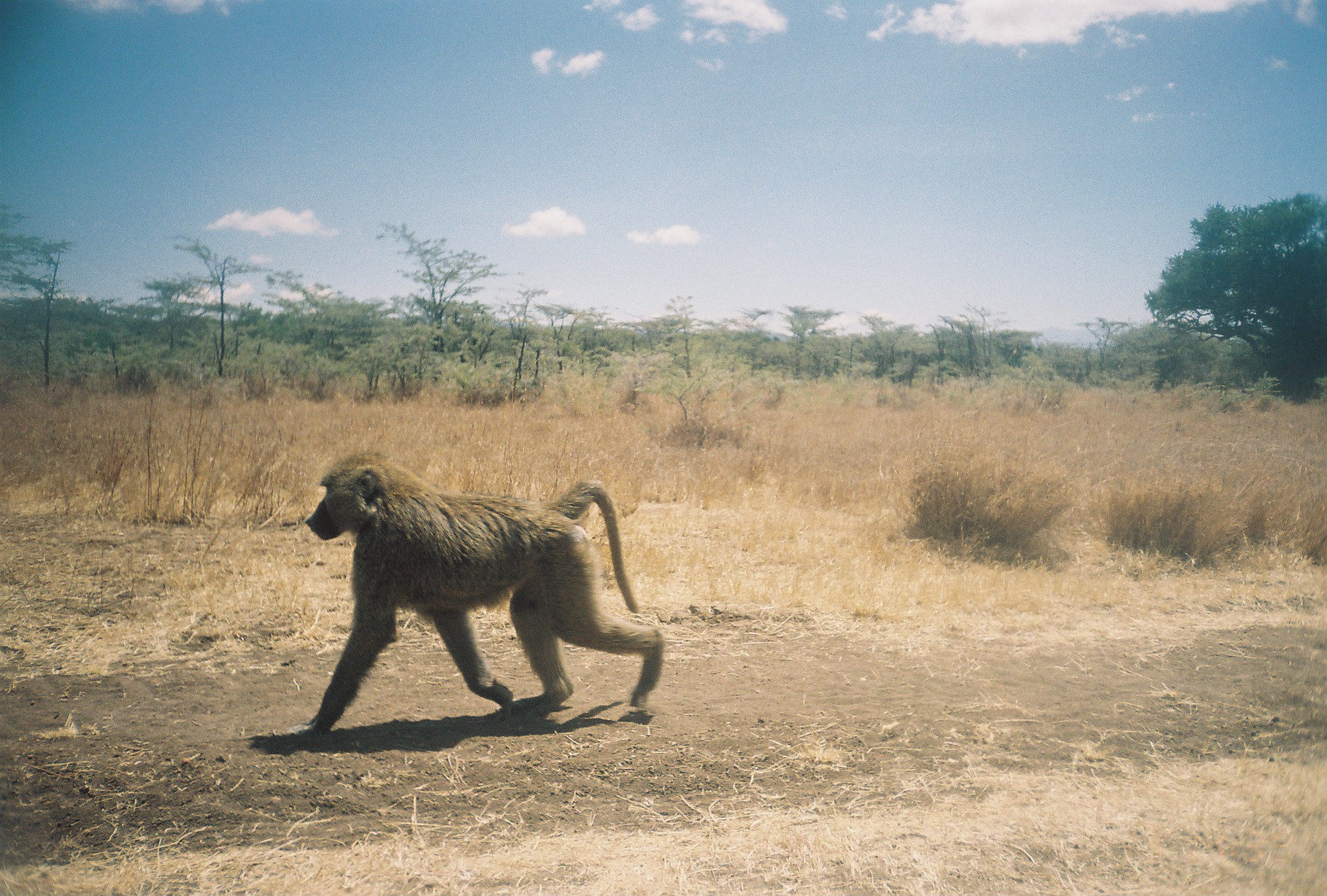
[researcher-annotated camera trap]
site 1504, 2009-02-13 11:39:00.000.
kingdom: Animalia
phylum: Chordata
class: Mammalia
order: Primates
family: Cercopithecidae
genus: Papio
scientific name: Papio anubis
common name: olive baboon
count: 1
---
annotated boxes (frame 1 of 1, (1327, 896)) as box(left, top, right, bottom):
papio anubis: box(294, 450, 666, 737)